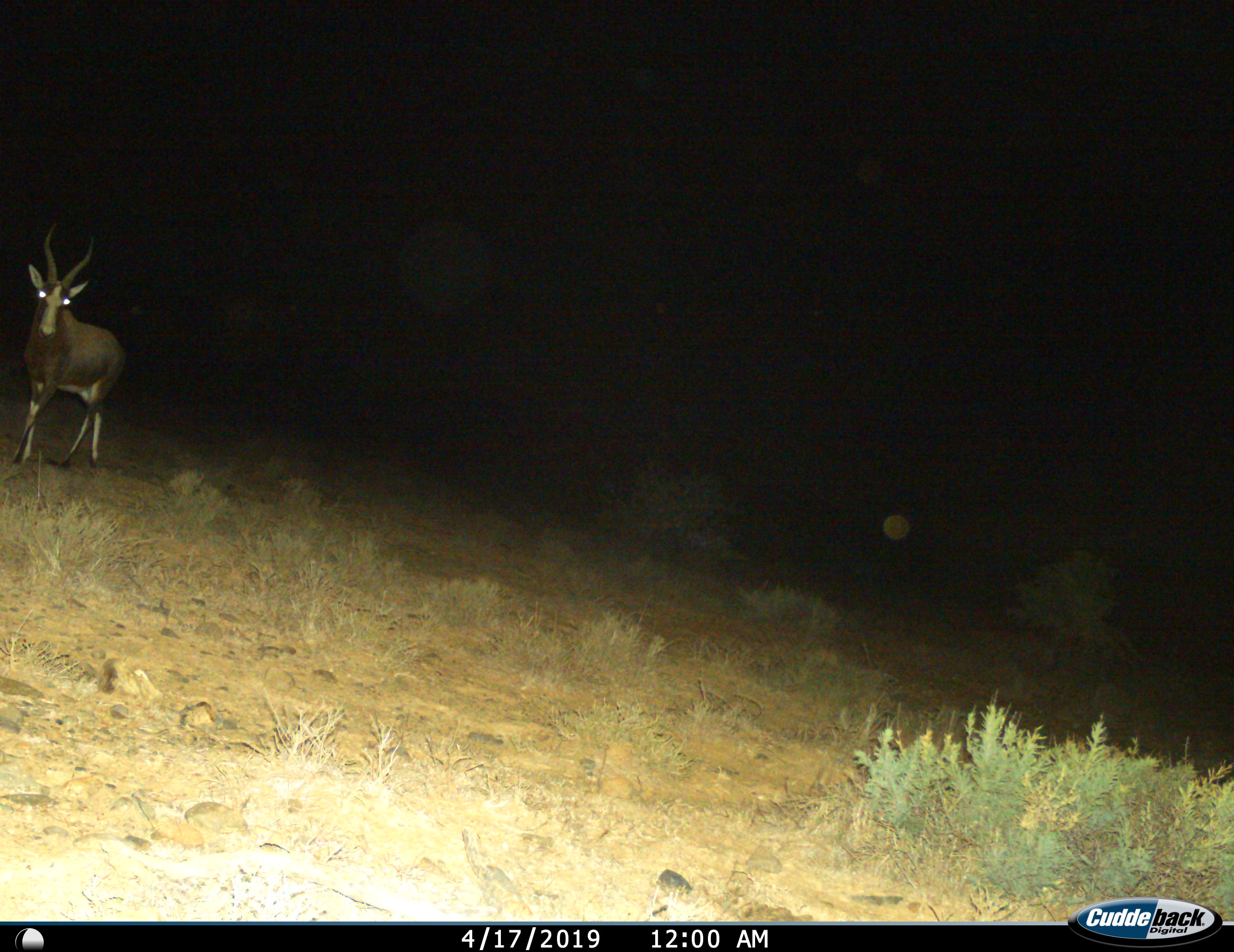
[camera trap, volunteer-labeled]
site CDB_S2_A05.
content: unidentified animal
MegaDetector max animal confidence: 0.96